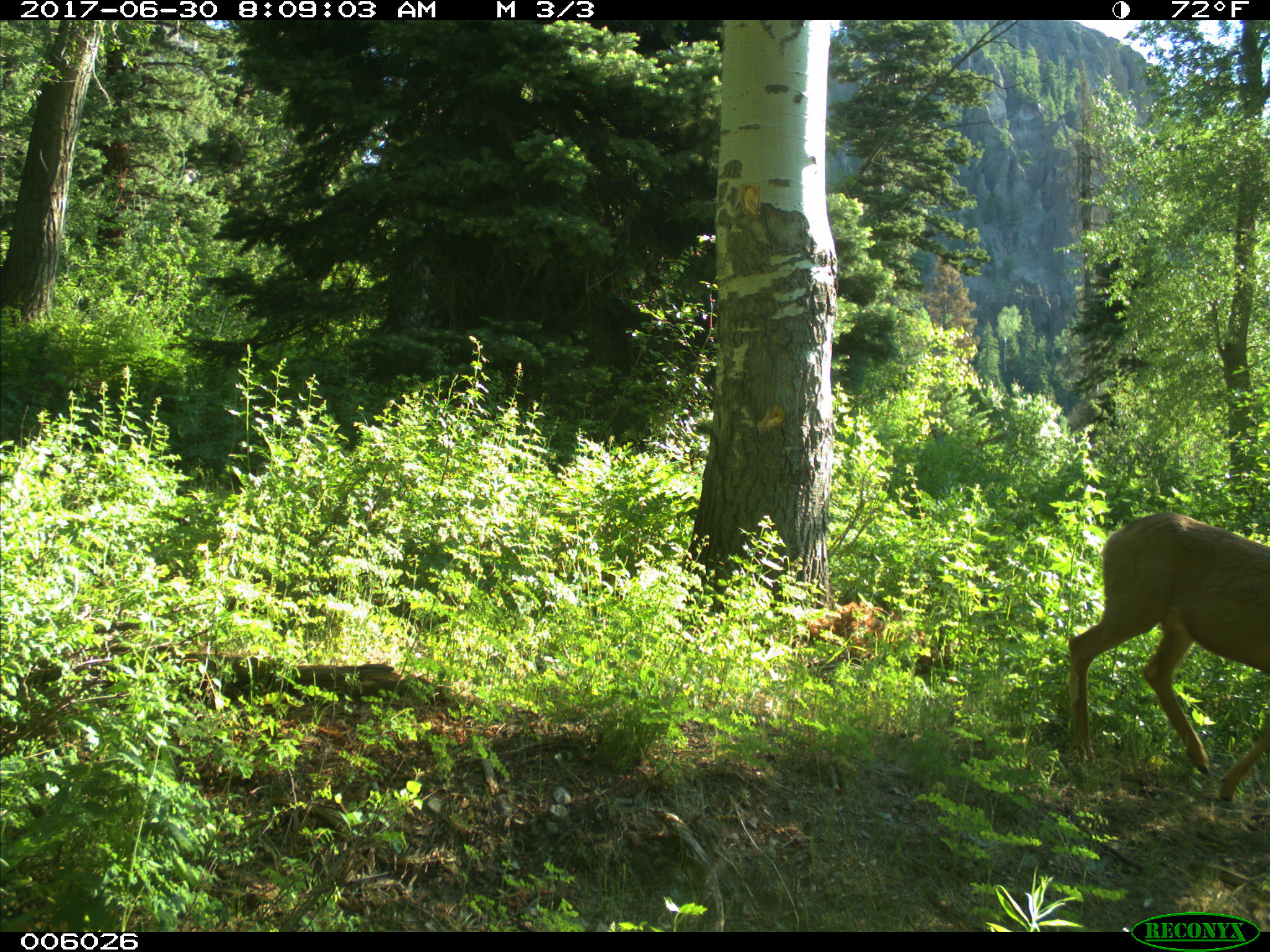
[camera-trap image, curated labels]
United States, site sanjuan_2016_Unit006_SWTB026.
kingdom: Animalia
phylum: Chordata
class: Mammalia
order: Artiodactyla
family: Cervidae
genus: Odocoileus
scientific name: Odocoileus hemionus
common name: mule deer